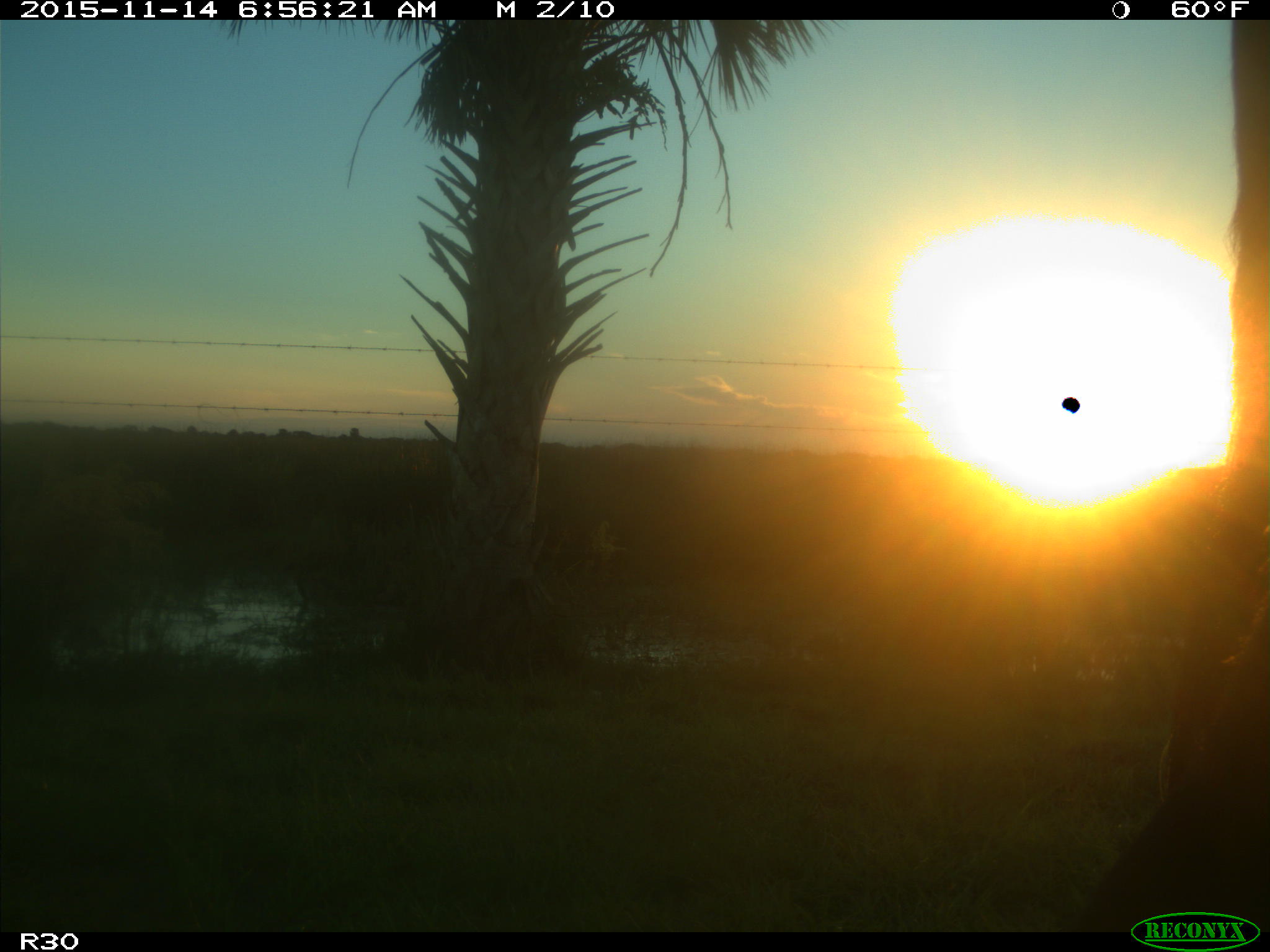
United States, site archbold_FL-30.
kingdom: Animalia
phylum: Chordata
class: Mammalia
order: Artiodactyla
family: Bovidae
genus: Bos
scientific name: Bos taurus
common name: domestic cow